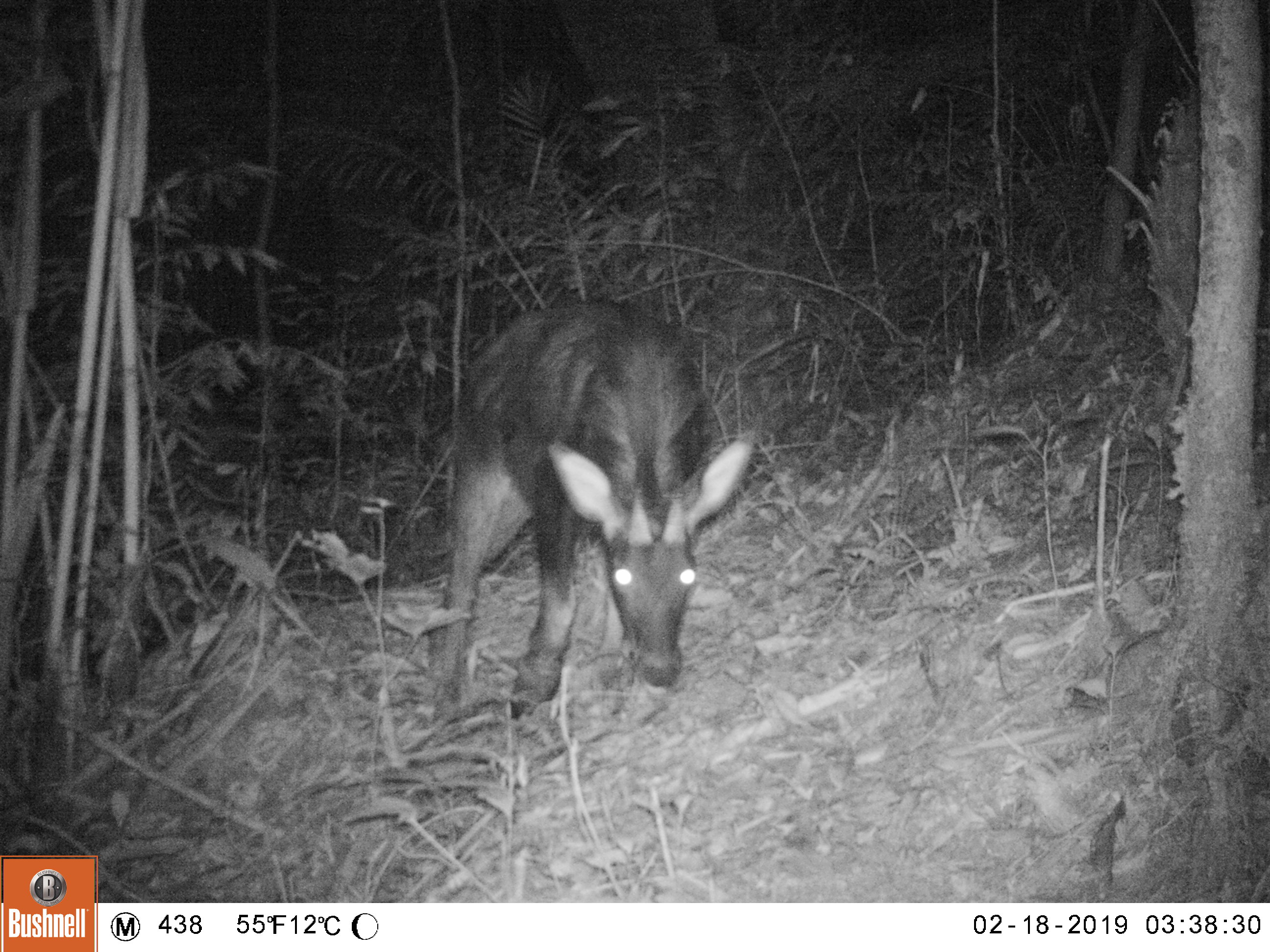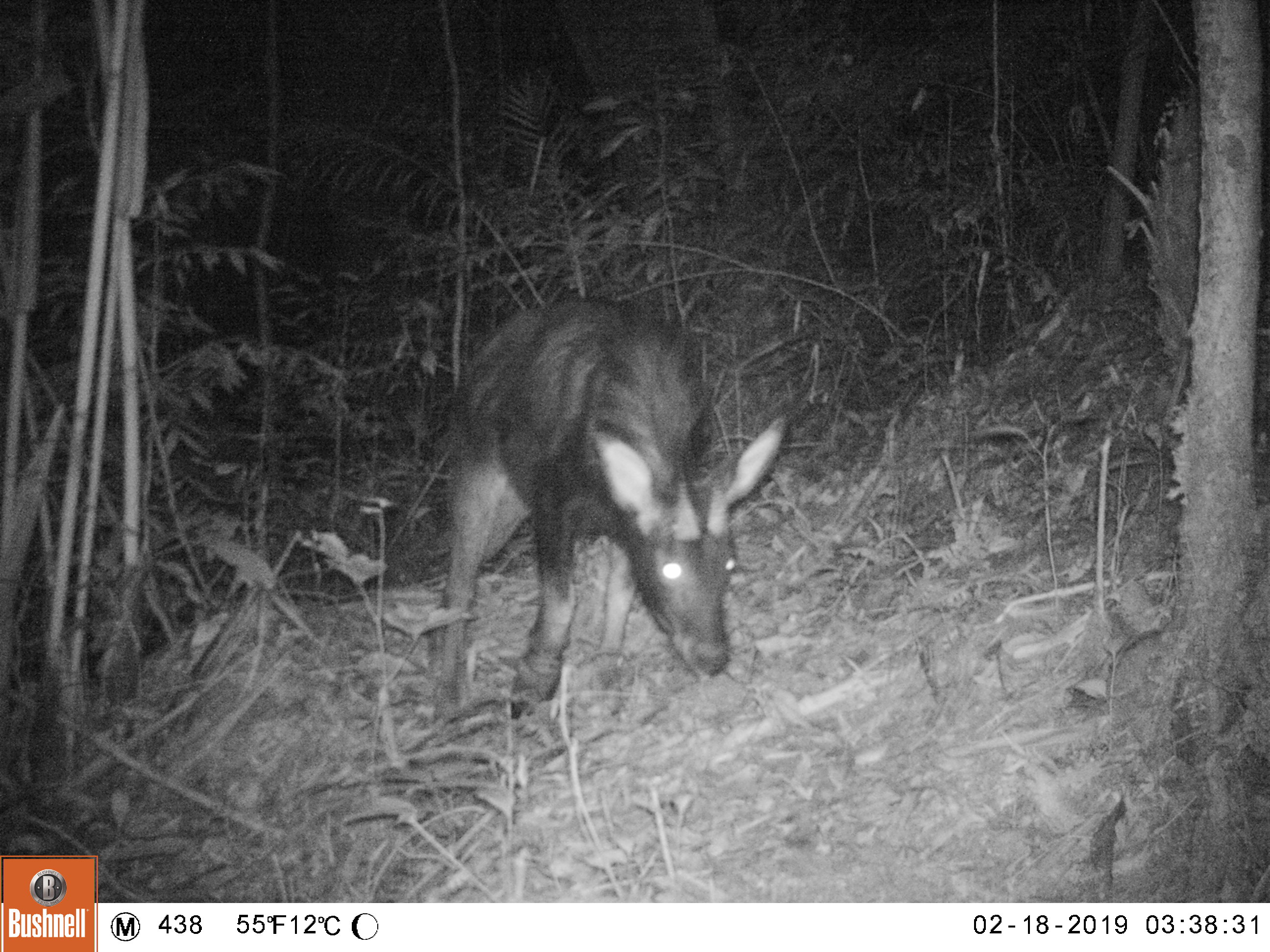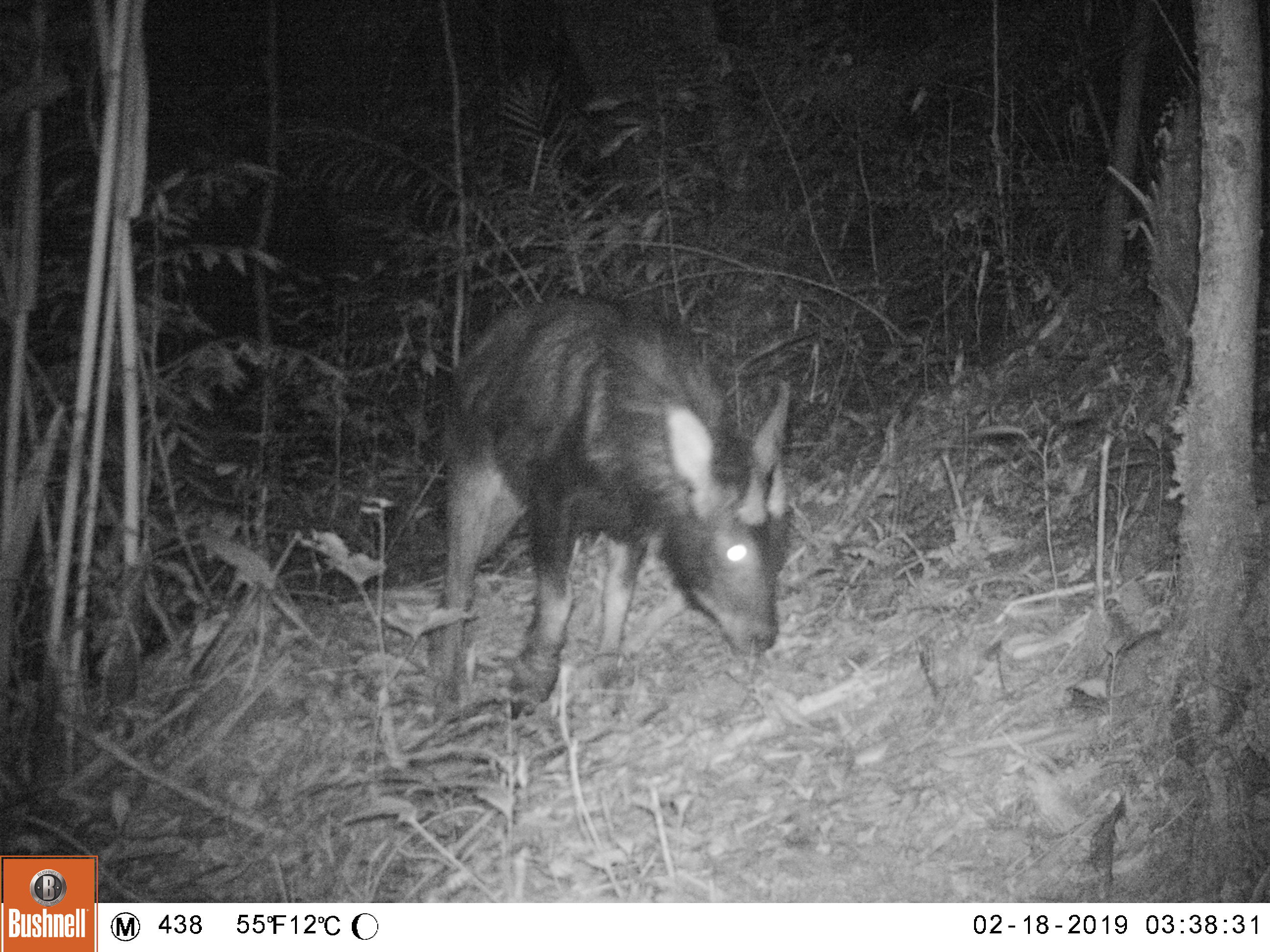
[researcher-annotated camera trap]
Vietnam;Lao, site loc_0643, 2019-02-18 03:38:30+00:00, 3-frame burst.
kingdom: Animalia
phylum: Chordata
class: Mammalia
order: Artiodactyla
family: Bovidae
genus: Capricornis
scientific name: Capricornis sumatraensis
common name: chinese serow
Chinese serow (Capricornis sumatraensis). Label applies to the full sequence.